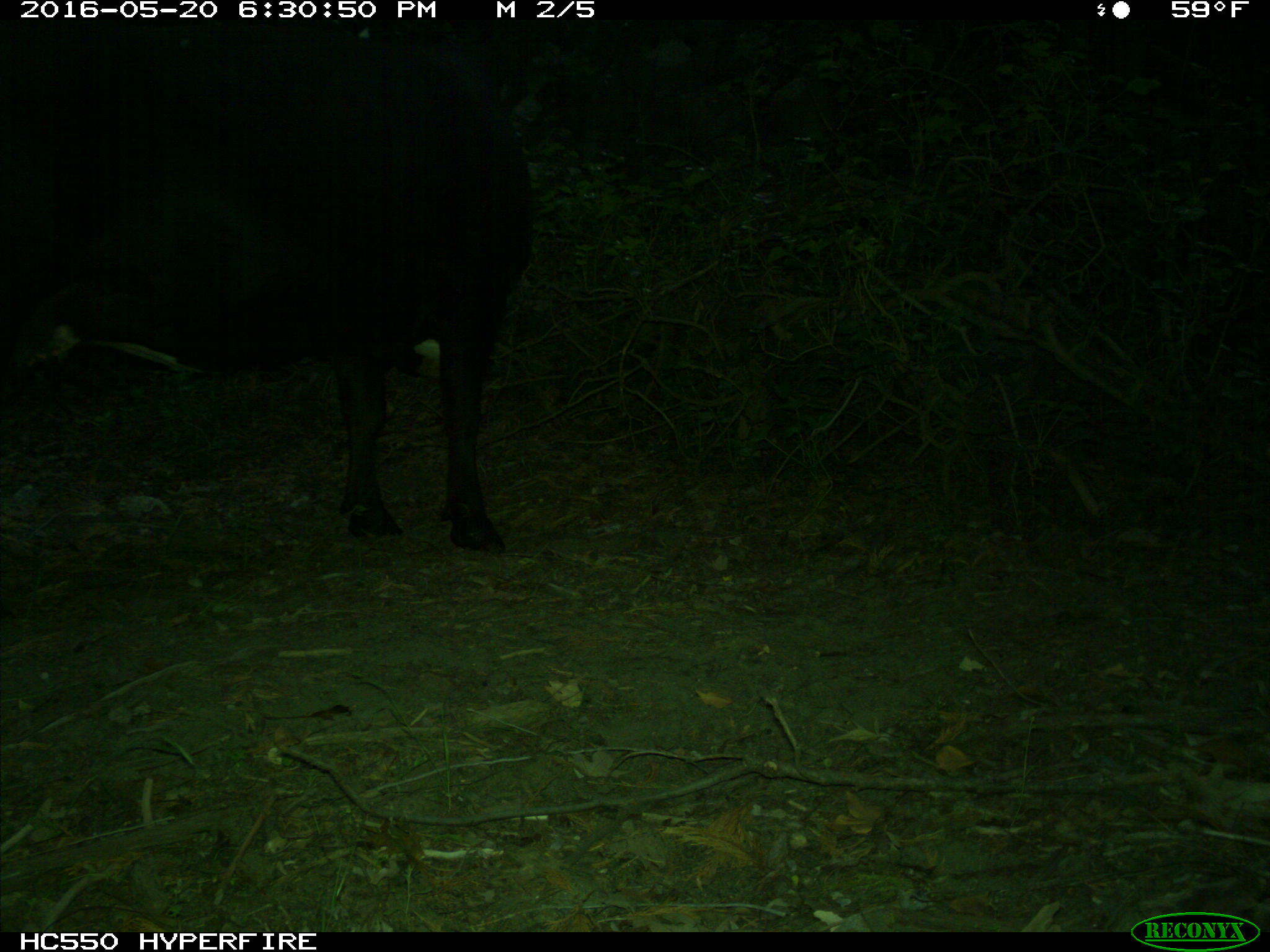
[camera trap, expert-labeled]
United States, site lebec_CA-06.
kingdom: Animalia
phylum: Chordata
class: Mammalia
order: Artiodactyla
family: Bovidae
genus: Bos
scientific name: Bos taurus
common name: domestic cow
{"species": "Bos taurus (domestic cow)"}